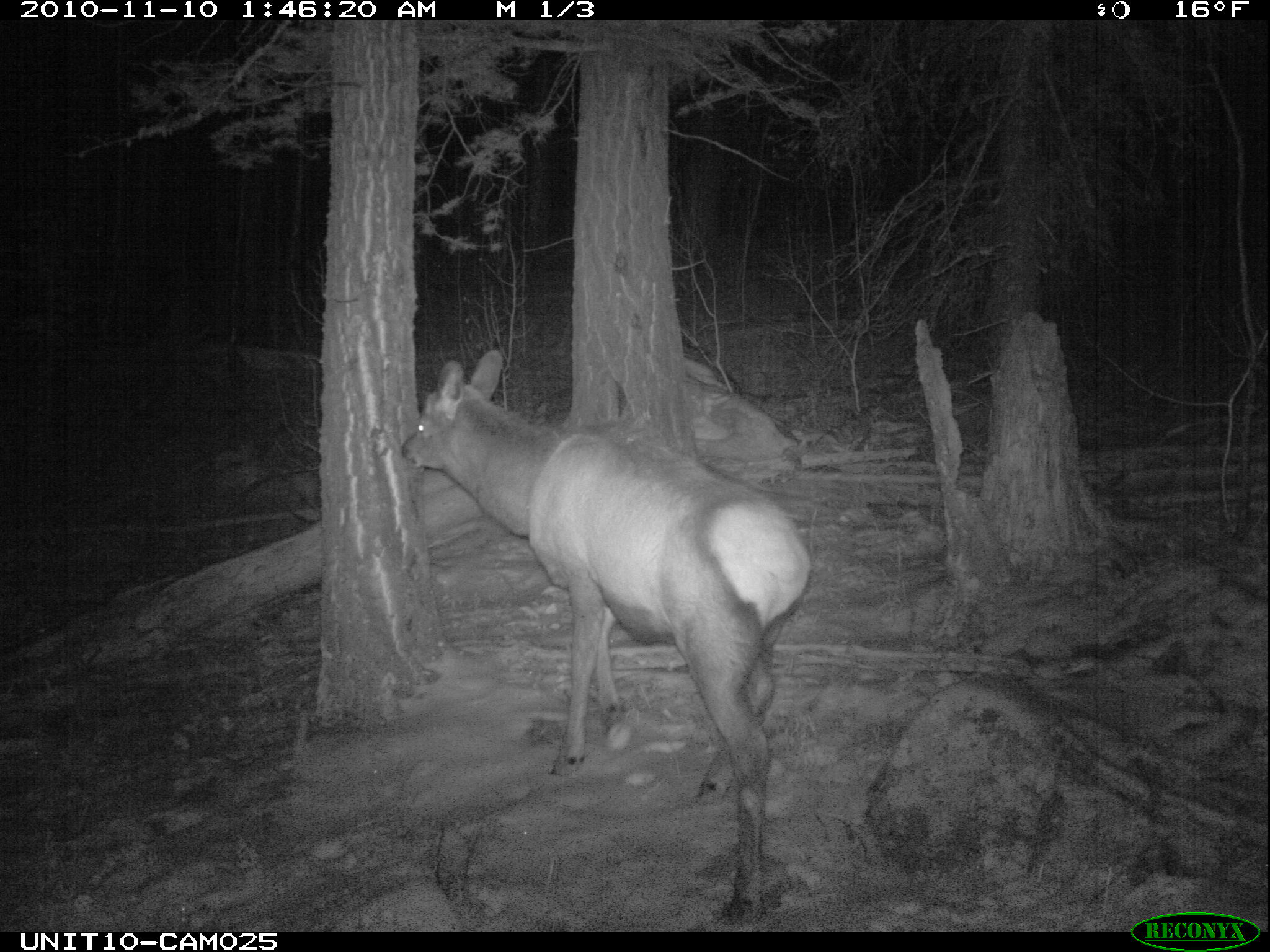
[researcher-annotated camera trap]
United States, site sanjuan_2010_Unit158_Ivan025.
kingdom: Animalia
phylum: Chordata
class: Mammalia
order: Artiodactyla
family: Cervidae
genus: Cervus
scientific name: Cervus elaphus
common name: red deer